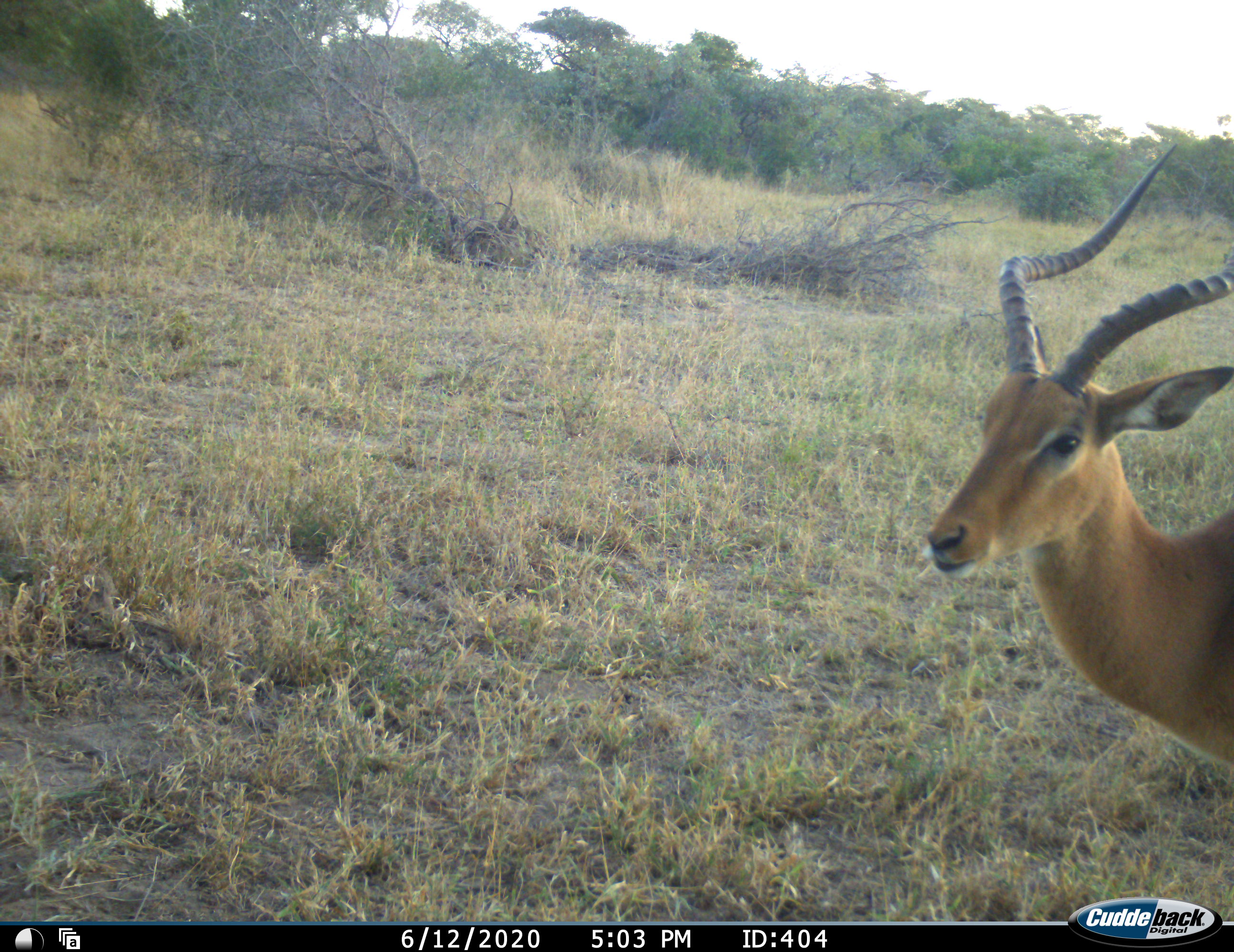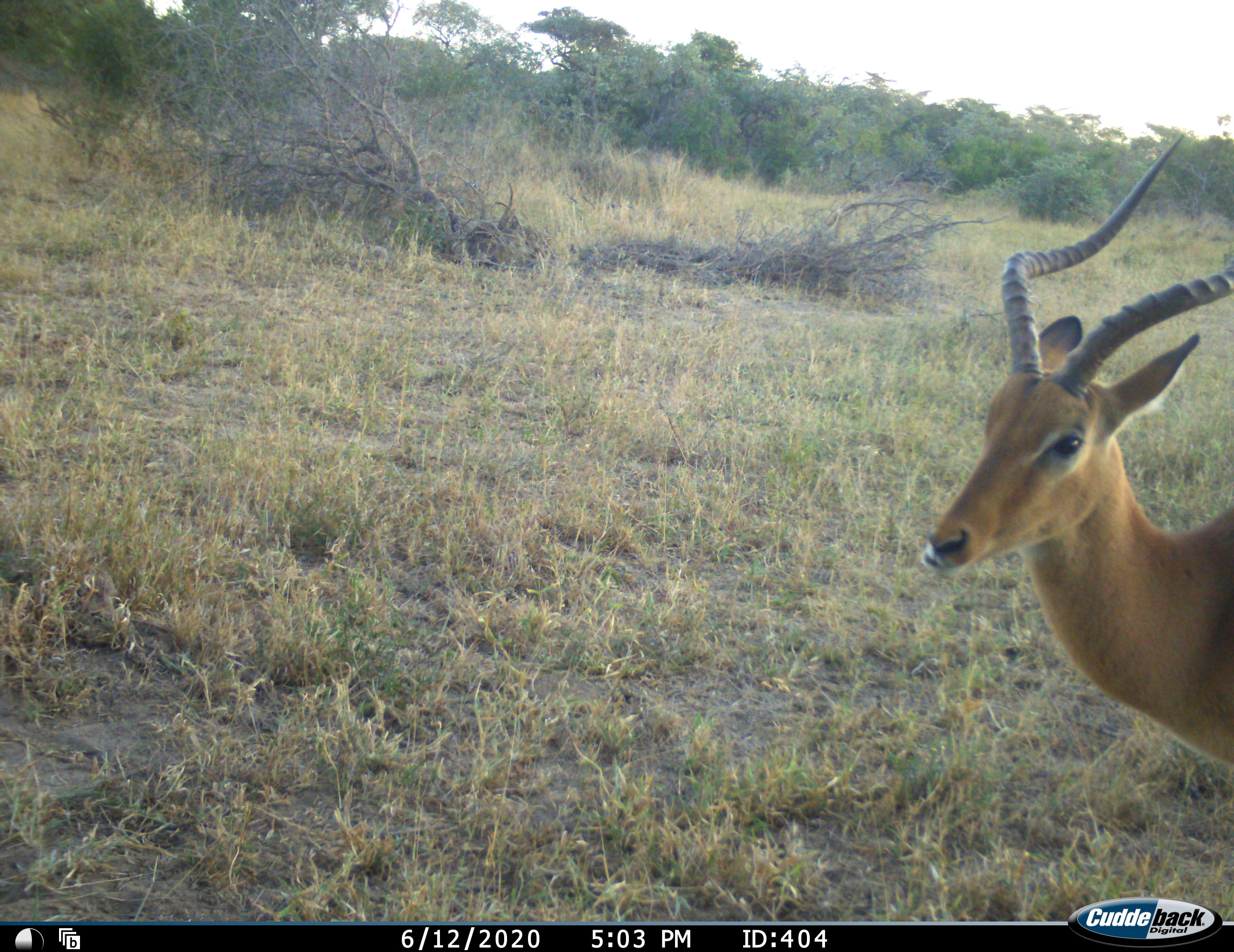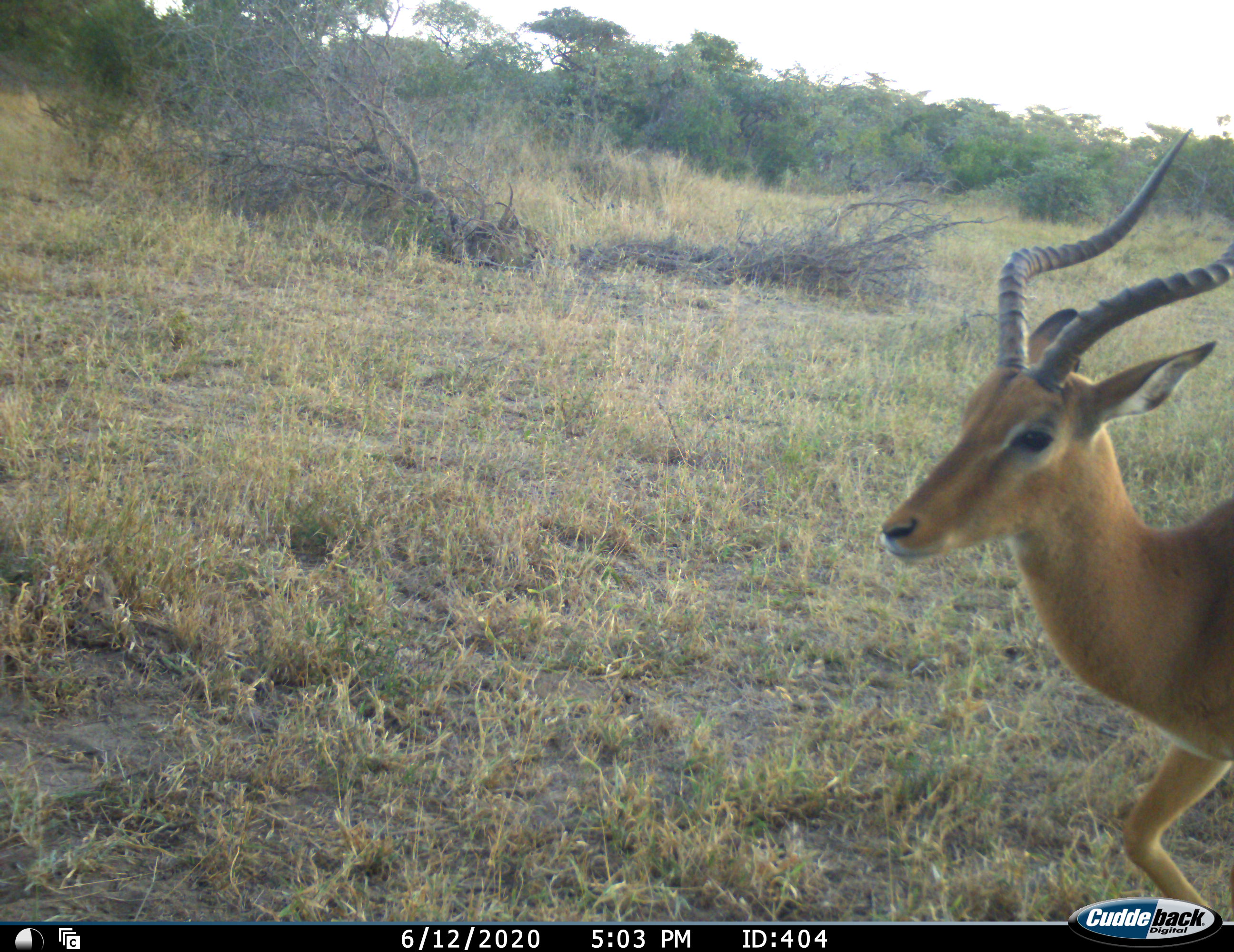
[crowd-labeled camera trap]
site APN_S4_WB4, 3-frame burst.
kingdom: Animalia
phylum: Chordata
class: Mammalia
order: Artiodactyla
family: Bovidae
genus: Aepyceros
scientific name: Aepyceros melampus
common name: impala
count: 1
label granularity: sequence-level